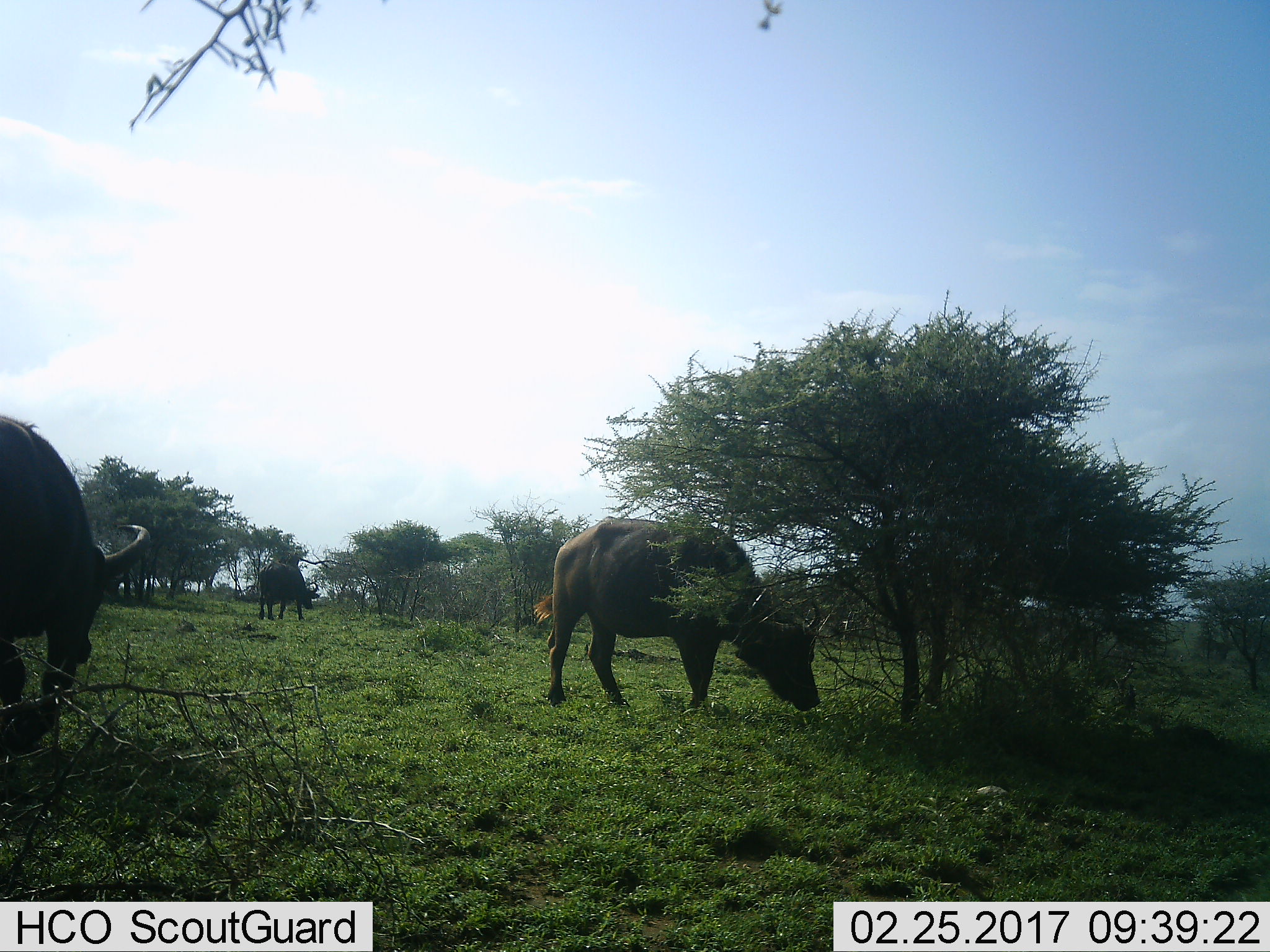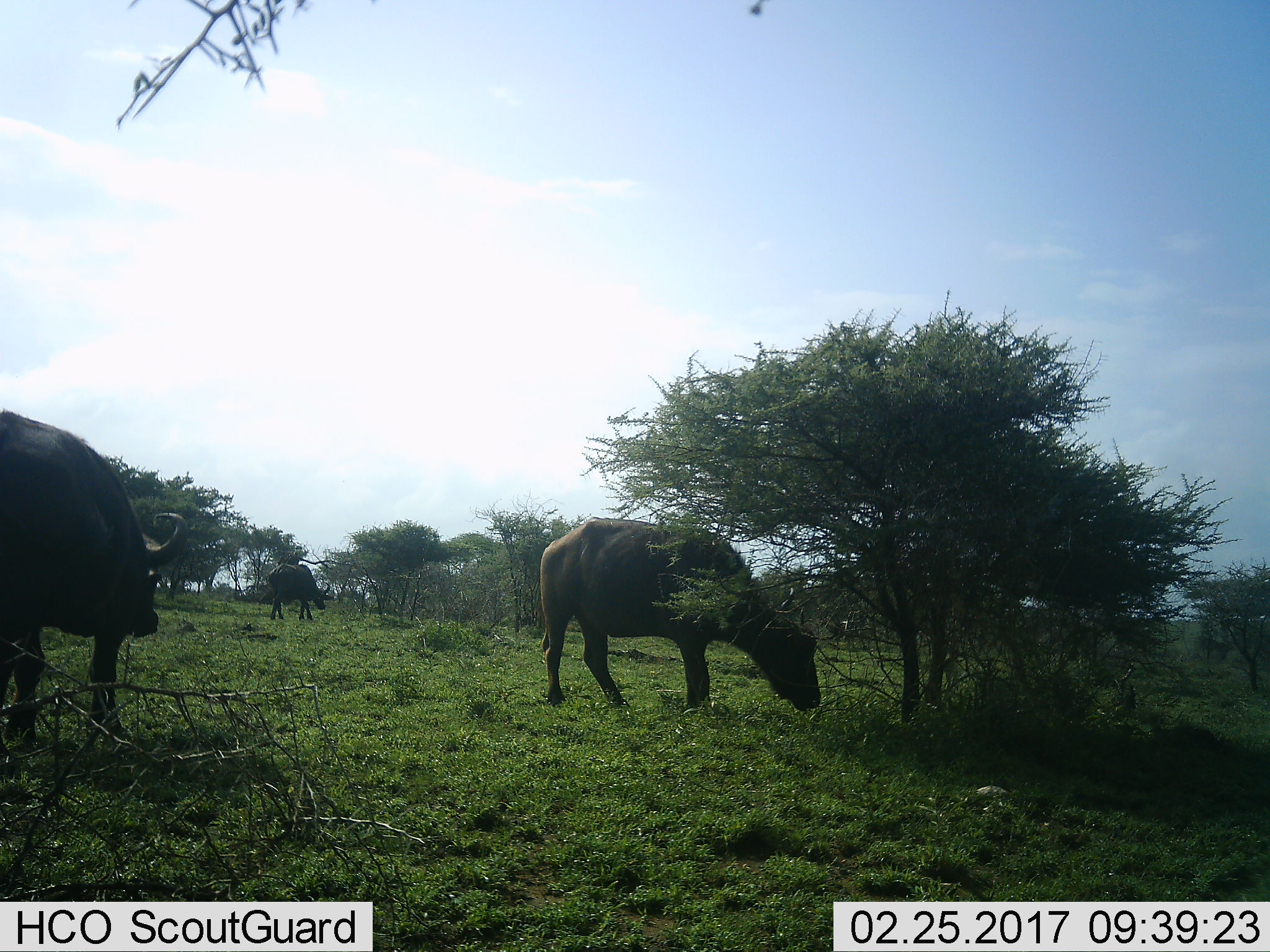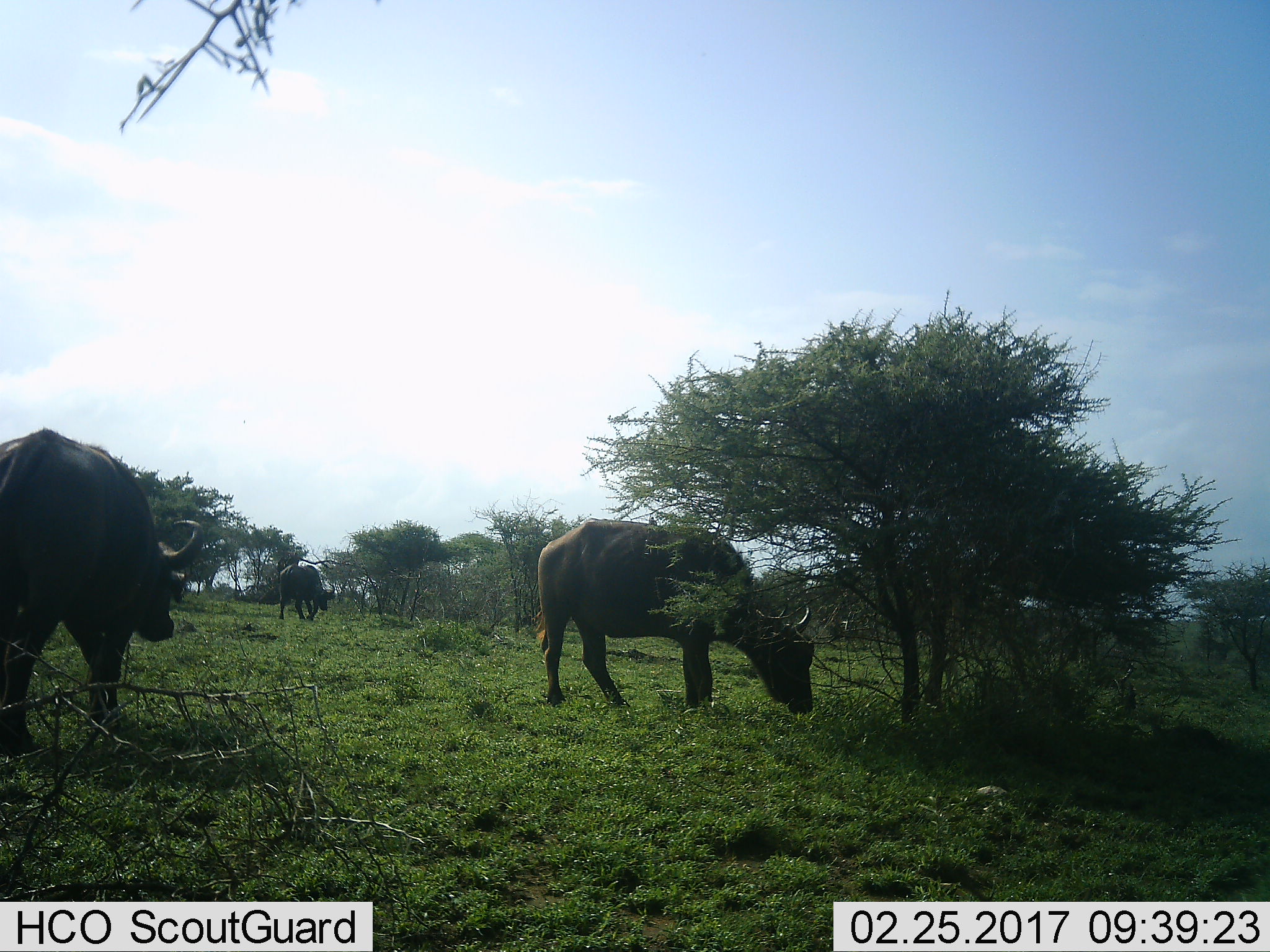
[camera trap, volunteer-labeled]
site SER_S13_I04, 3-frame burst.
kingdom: Animalia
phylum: Chordata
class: Mammalia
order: Artiodactyla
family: Bovidae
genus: Syncerus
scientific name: Syncerus caffer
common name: african buffalo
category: buffalo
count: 3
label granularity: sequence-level